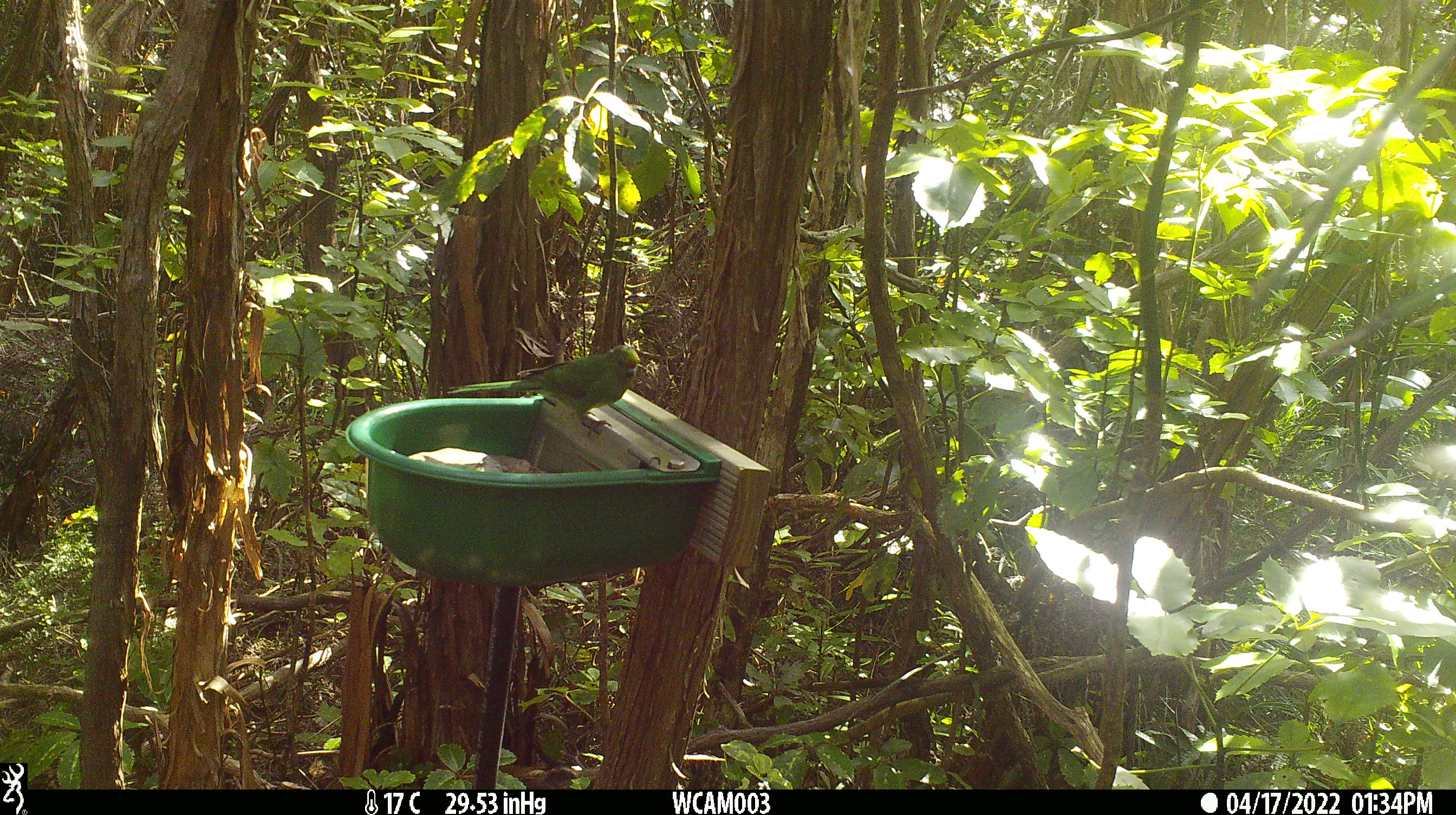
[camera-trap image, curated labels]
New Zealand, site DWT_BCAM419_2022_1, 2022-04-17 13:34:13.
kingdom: Animalia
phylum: Chordata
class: Aves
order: Psittaciformes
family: Psittaculidae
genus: Cyanoramphus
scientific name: Cyanoramphus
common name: parakeet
Parakeet (Cyanoramphus).